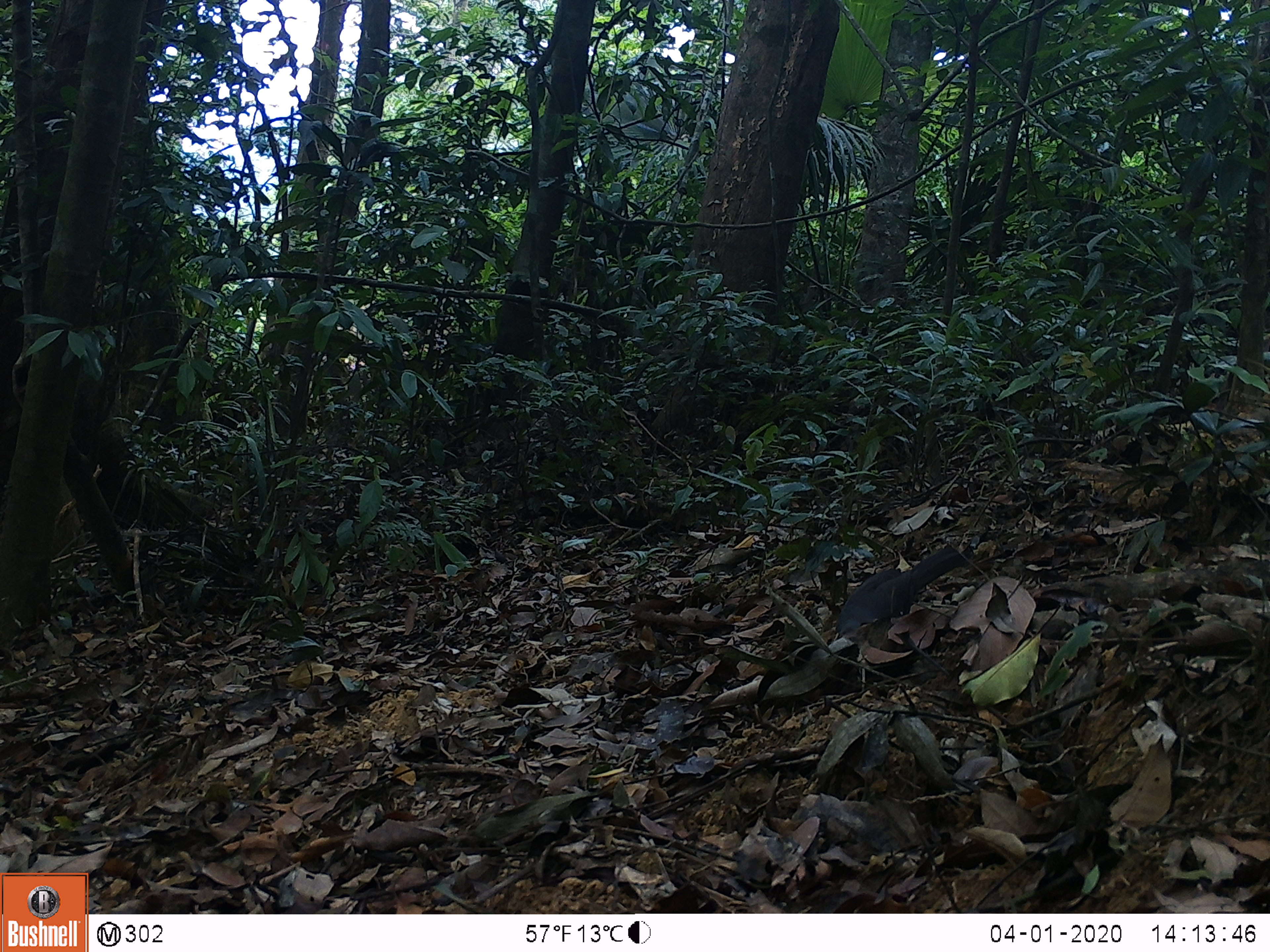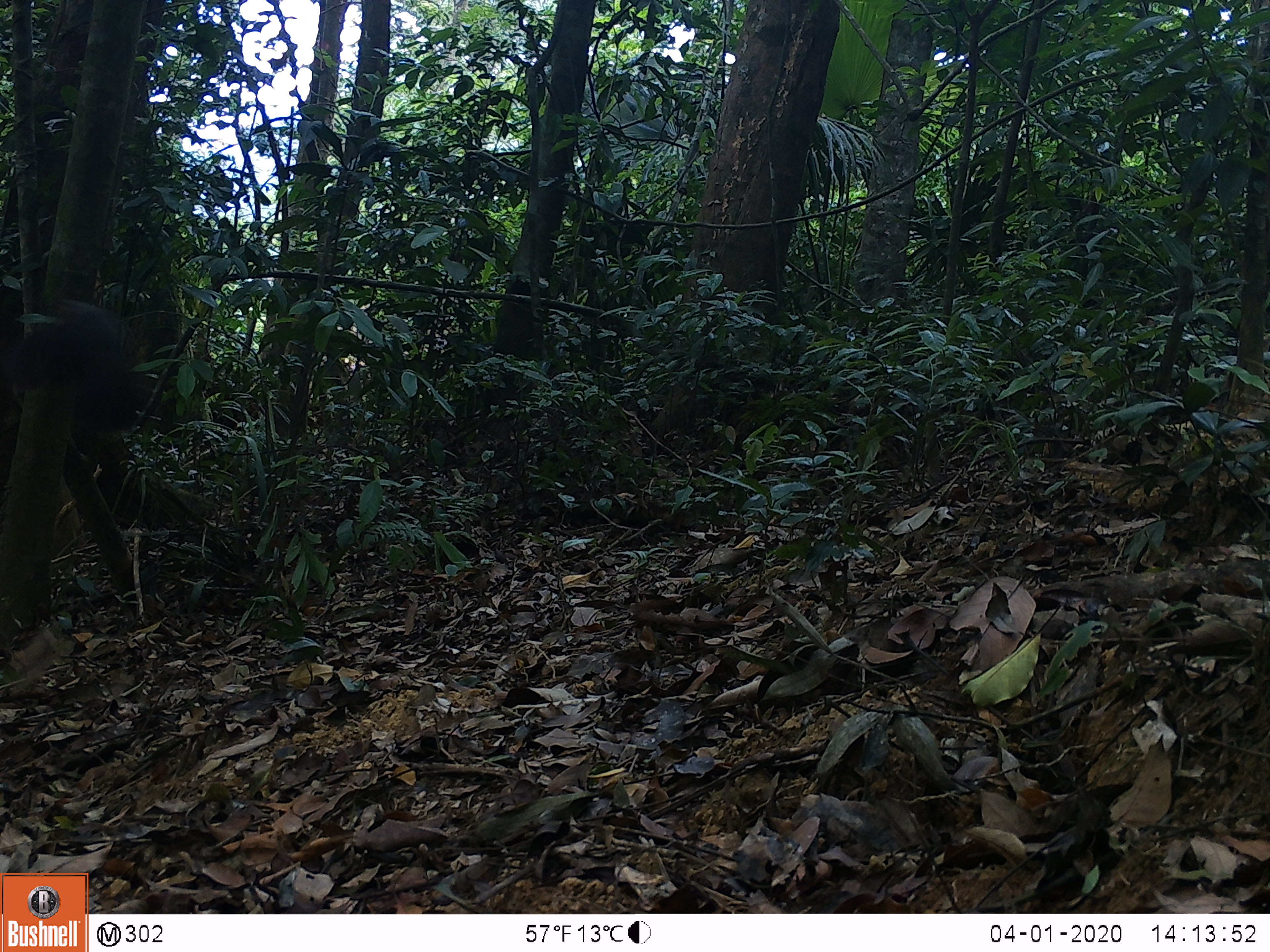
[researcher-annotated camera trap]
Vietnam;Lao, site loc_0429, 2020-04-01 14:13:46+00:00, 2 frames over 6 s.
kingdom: Animalia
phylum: Chordata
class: Aves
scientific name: Aves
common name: bird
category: unidentified bird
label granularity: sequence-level